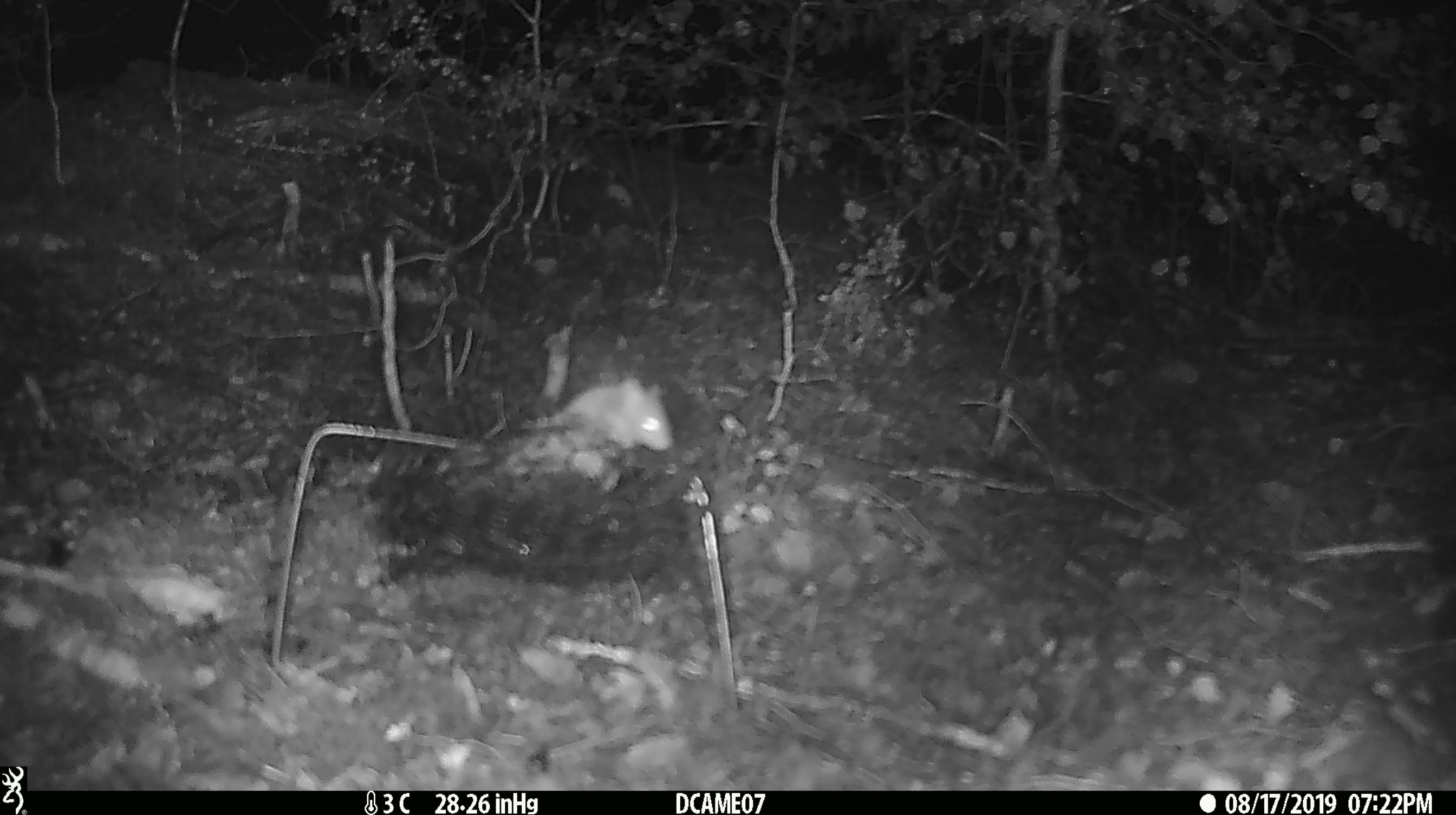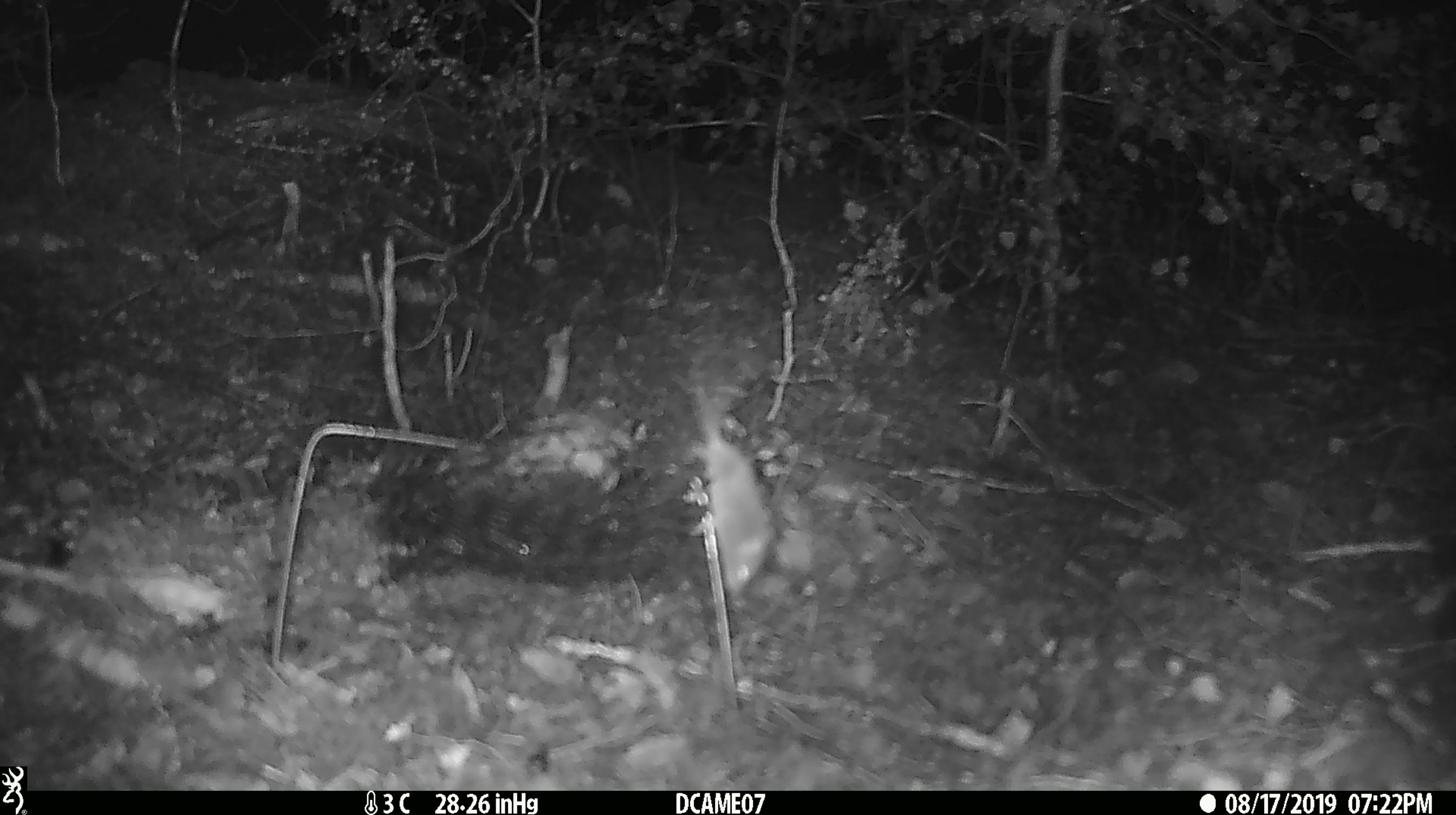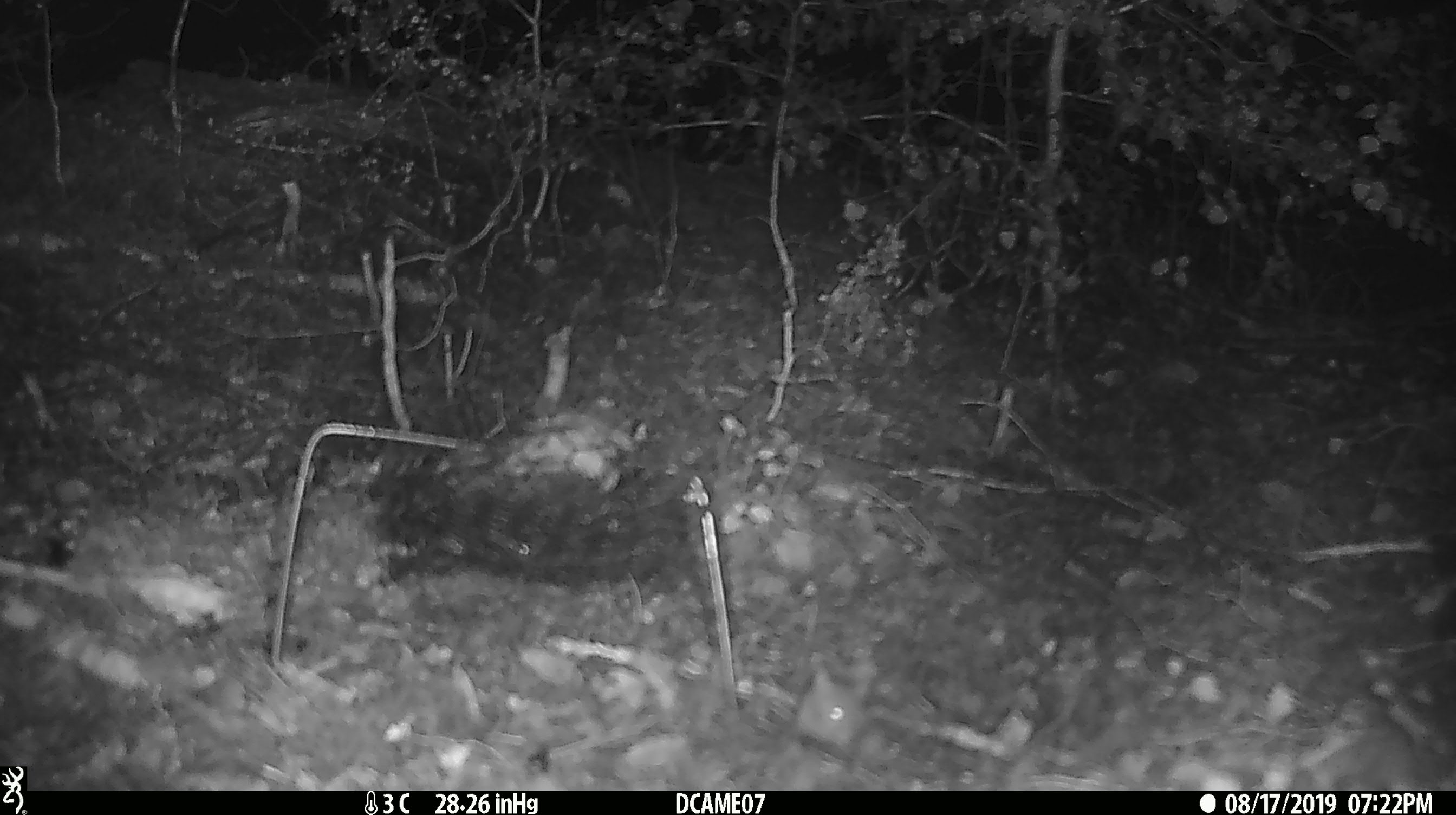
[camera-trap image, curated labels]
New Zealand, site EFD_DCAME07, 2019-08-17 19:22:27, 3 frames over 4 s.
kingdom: Animalia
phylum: Chordata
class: Mammalia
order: Rodentia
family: Muridae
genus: Mus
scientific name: Mus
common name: mouse